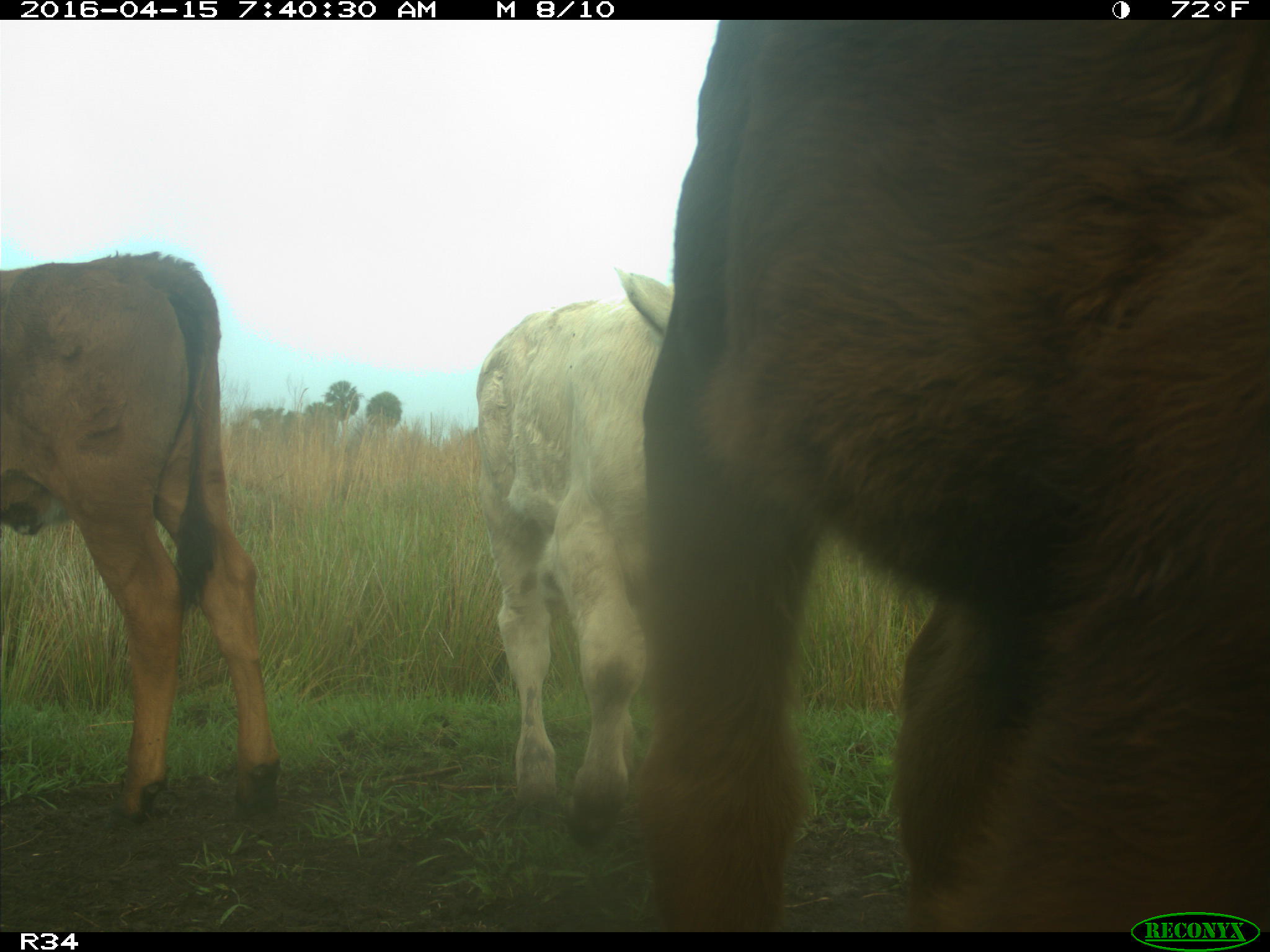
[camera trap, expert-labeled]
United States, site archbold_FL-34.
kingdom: Animalia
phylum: Chordata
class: Mammalia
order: Artiodactyla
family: Bovidae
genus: Bos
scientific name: Bos taurus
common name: domestic cow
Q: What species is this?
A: Bos taurus (domestic cow).